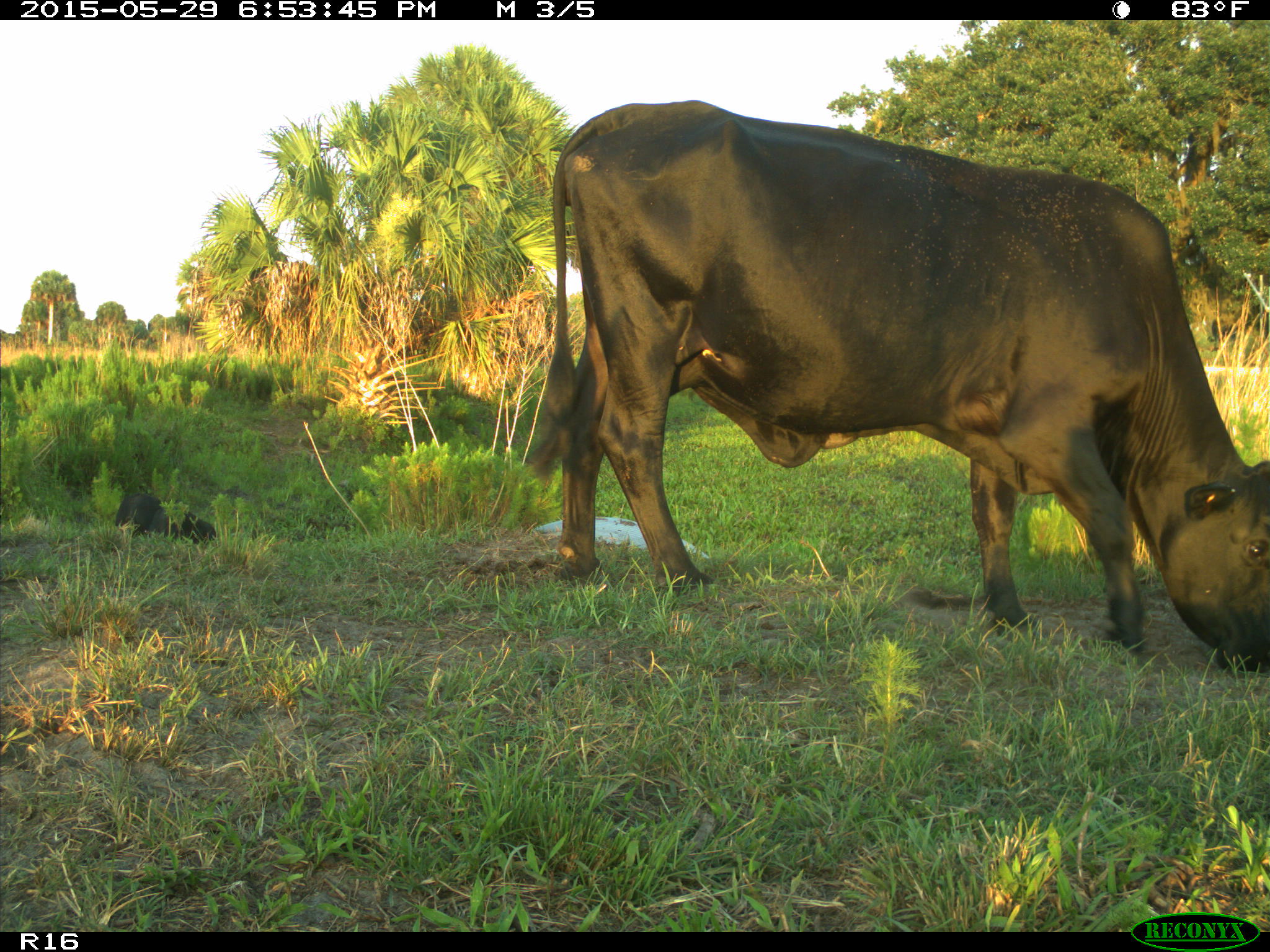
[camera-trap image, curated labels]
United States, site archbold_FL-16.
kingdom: Animalia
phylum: Chordata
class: Mammalia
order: Artiodactyla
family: Bovidae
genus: Bos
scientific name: Bos taurus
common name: domestic cow